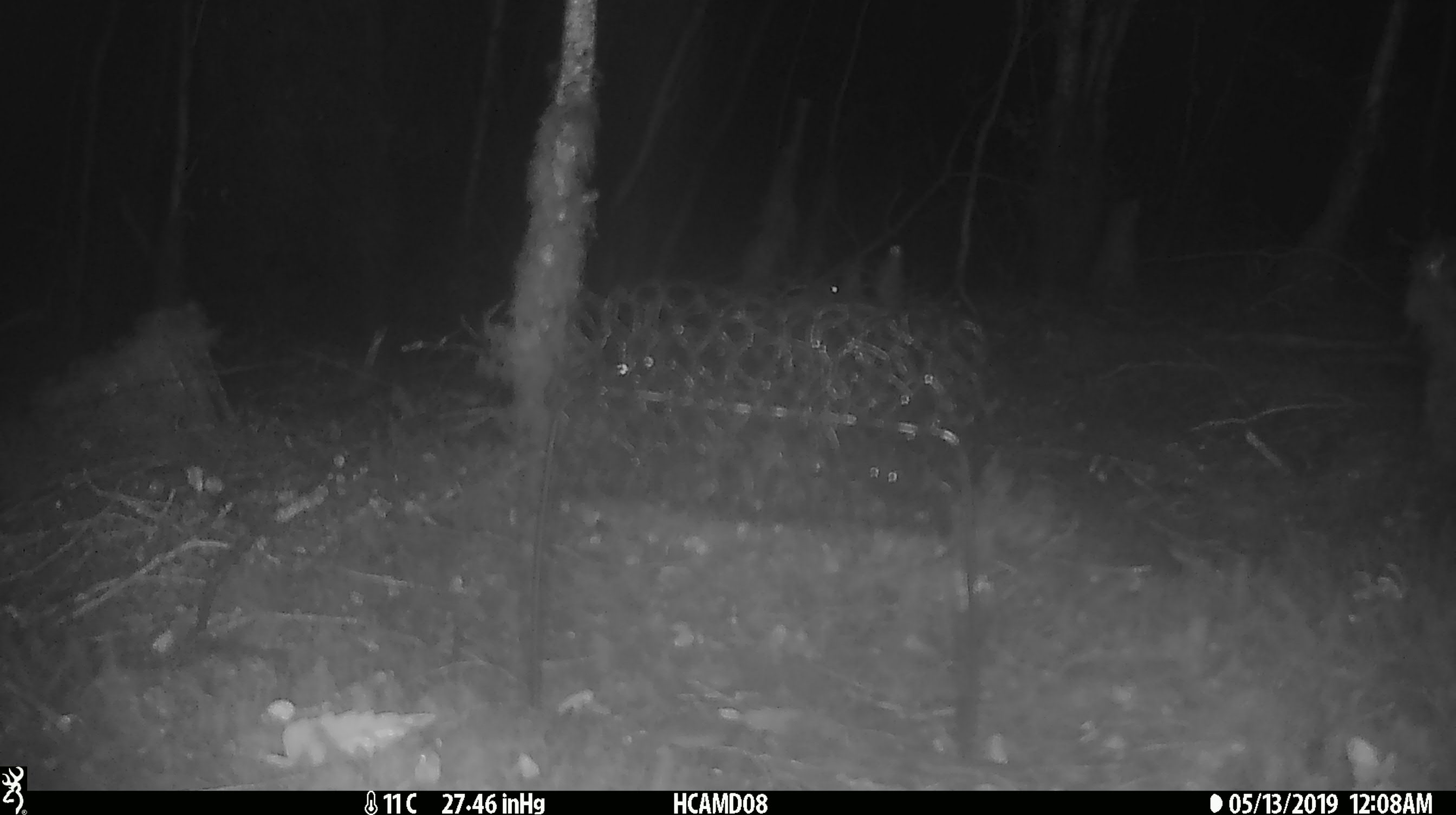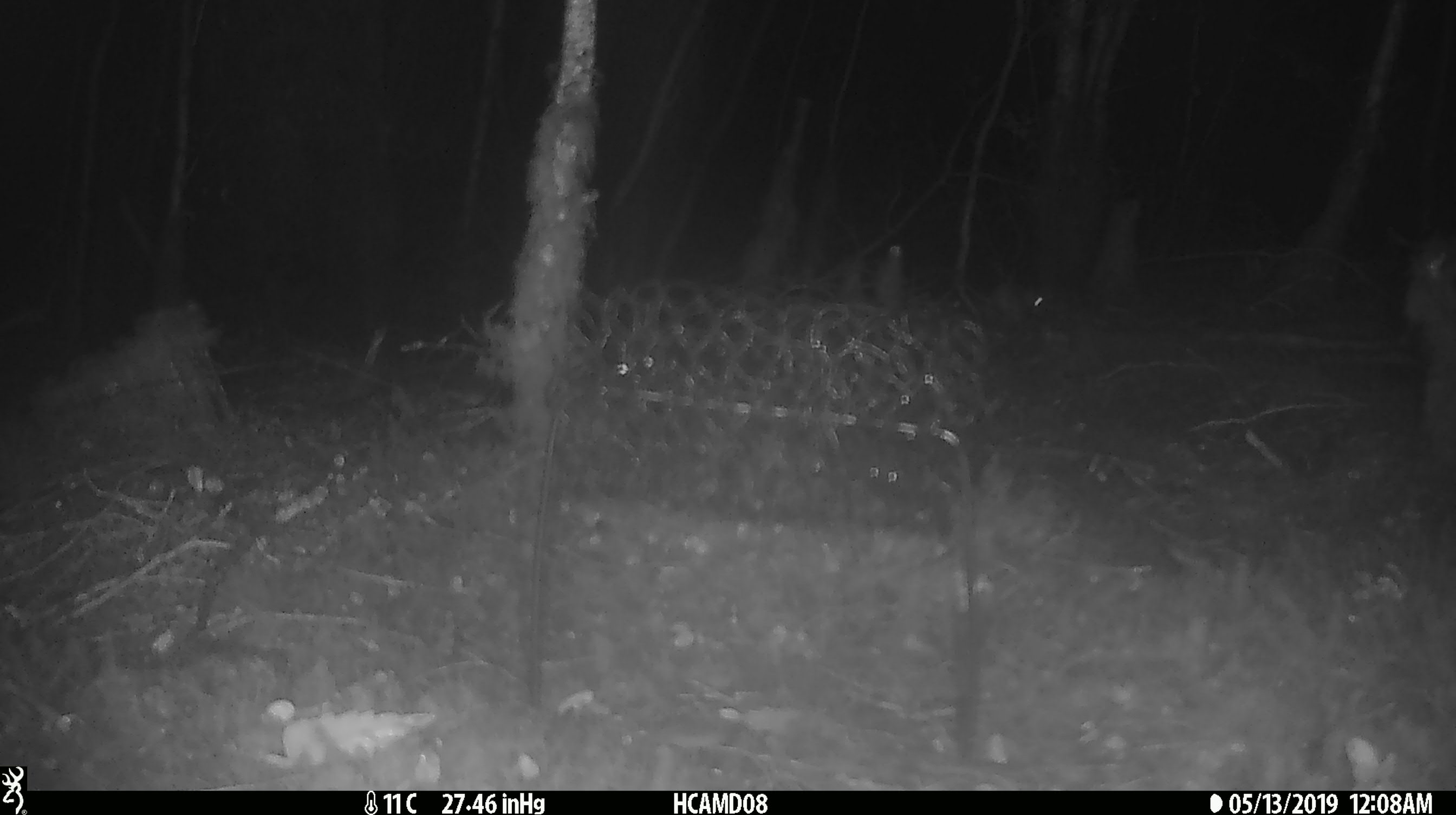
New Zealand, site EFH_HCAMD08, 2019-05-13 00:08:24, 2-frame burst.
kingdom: Animalia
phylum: Chordata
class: Mammalia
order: Rodentia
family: Muridae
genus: Mus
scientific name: Mus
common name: mouse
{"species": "mouse (Mus)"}